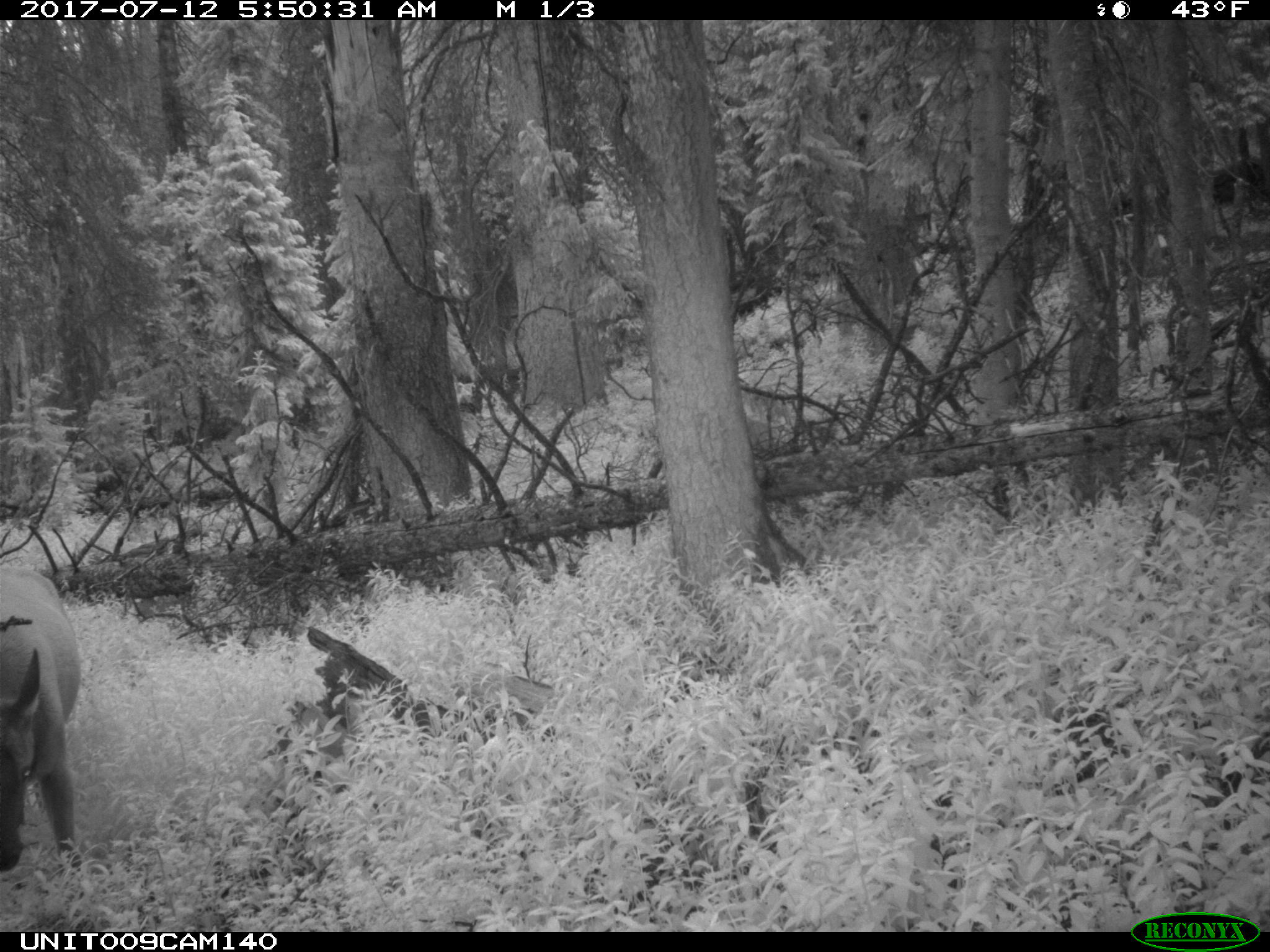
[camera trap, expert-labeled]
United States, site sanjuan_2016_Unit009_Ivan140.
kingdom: Animalia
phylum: Chordata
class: Mammalia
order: Artiodactyla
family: Cervidae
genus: Cervus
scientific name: Cervus elaphus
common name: red deer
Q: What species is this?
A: Cervus elaphus (red deer).